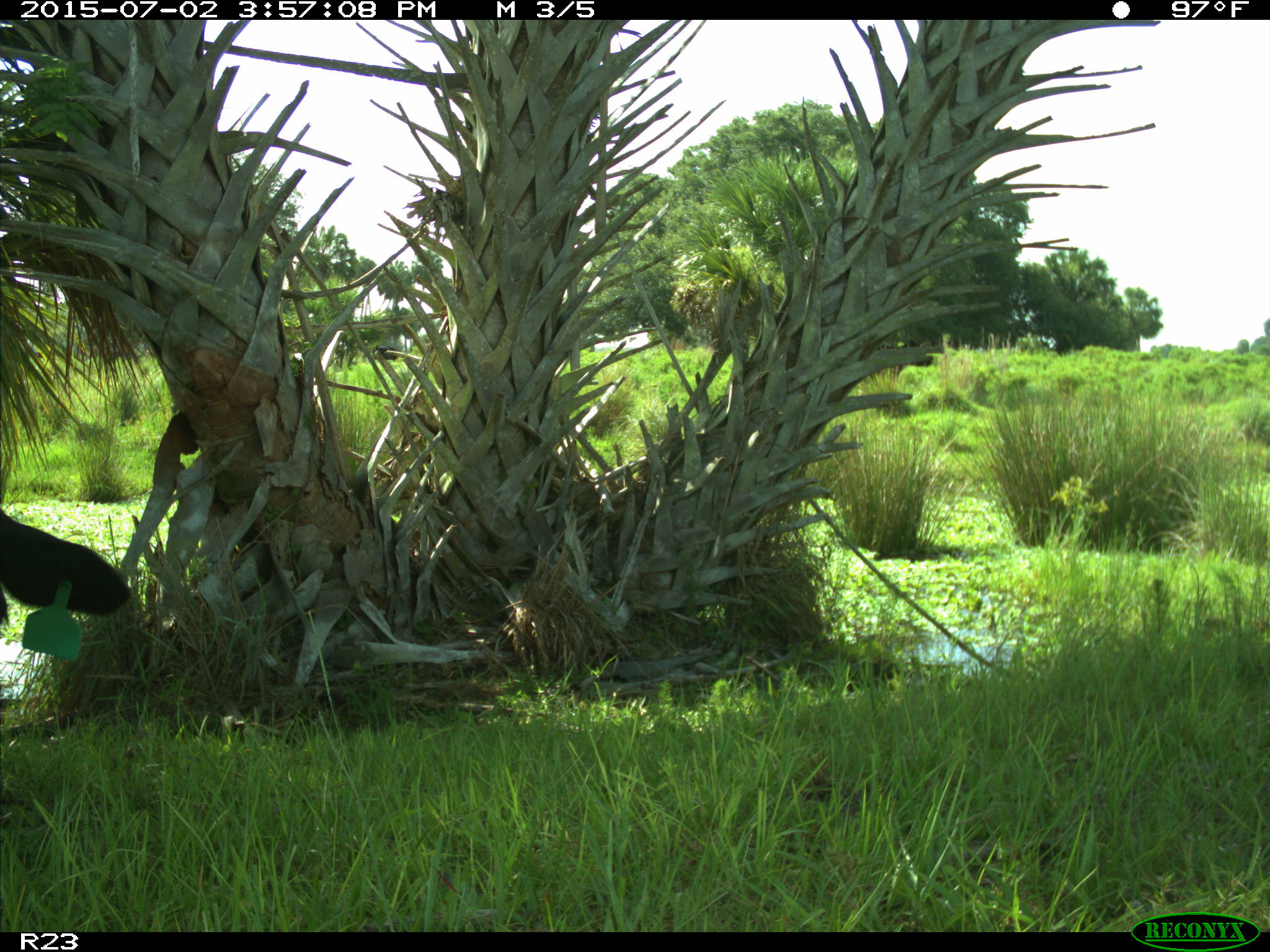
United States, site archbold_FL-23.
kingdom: Animalia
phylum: Chordata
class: Mammalia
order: Artiodactyla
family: Bovidae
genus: Bos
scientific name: Bos taurus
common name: domestic cow